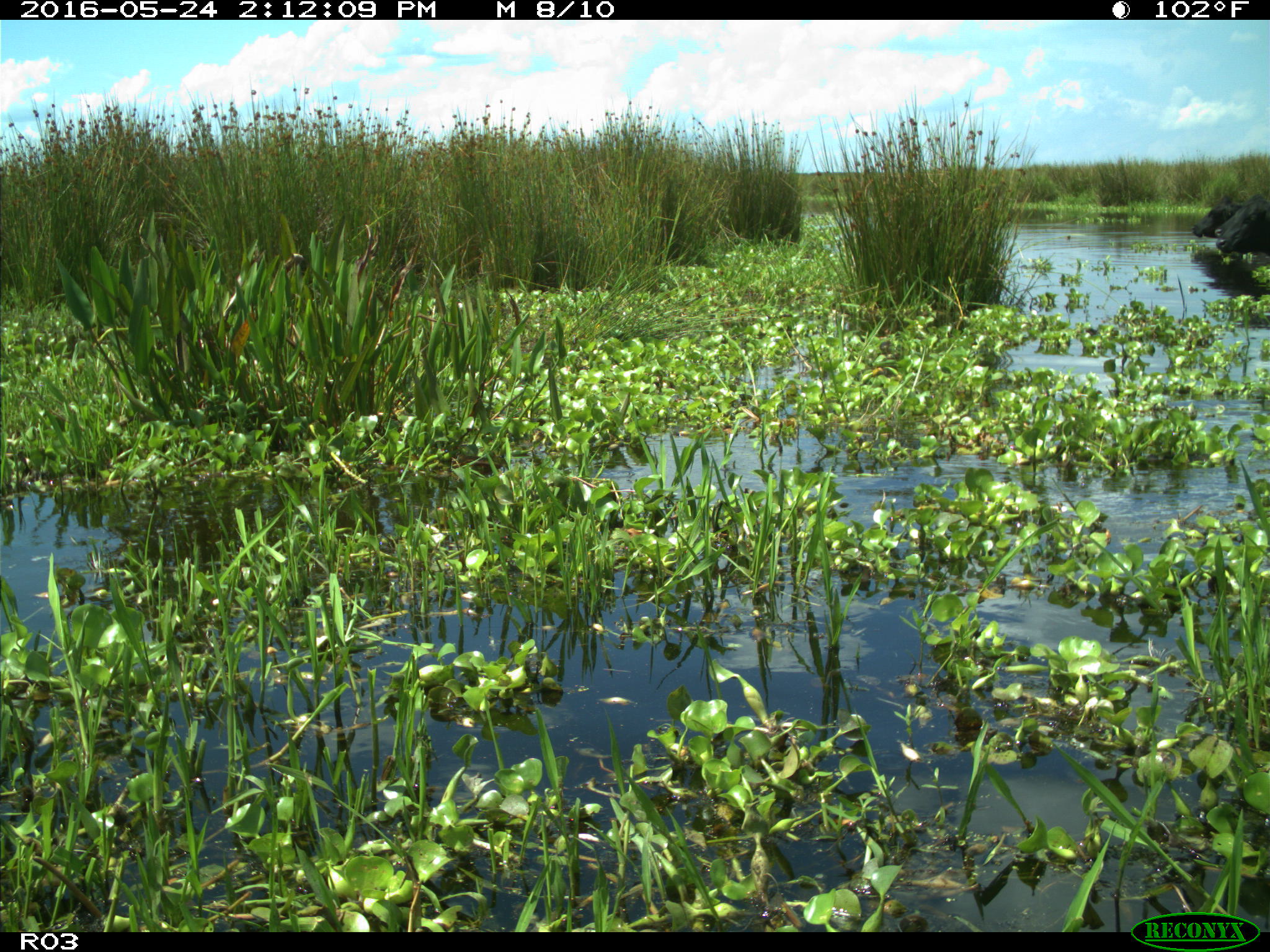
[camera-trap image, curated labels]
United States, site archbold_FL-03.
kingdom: Animalia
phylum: Chordata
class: Mammalia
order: Artiodactyla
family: Bovidae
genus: Bos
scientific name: Bos taurus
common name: domestic cow